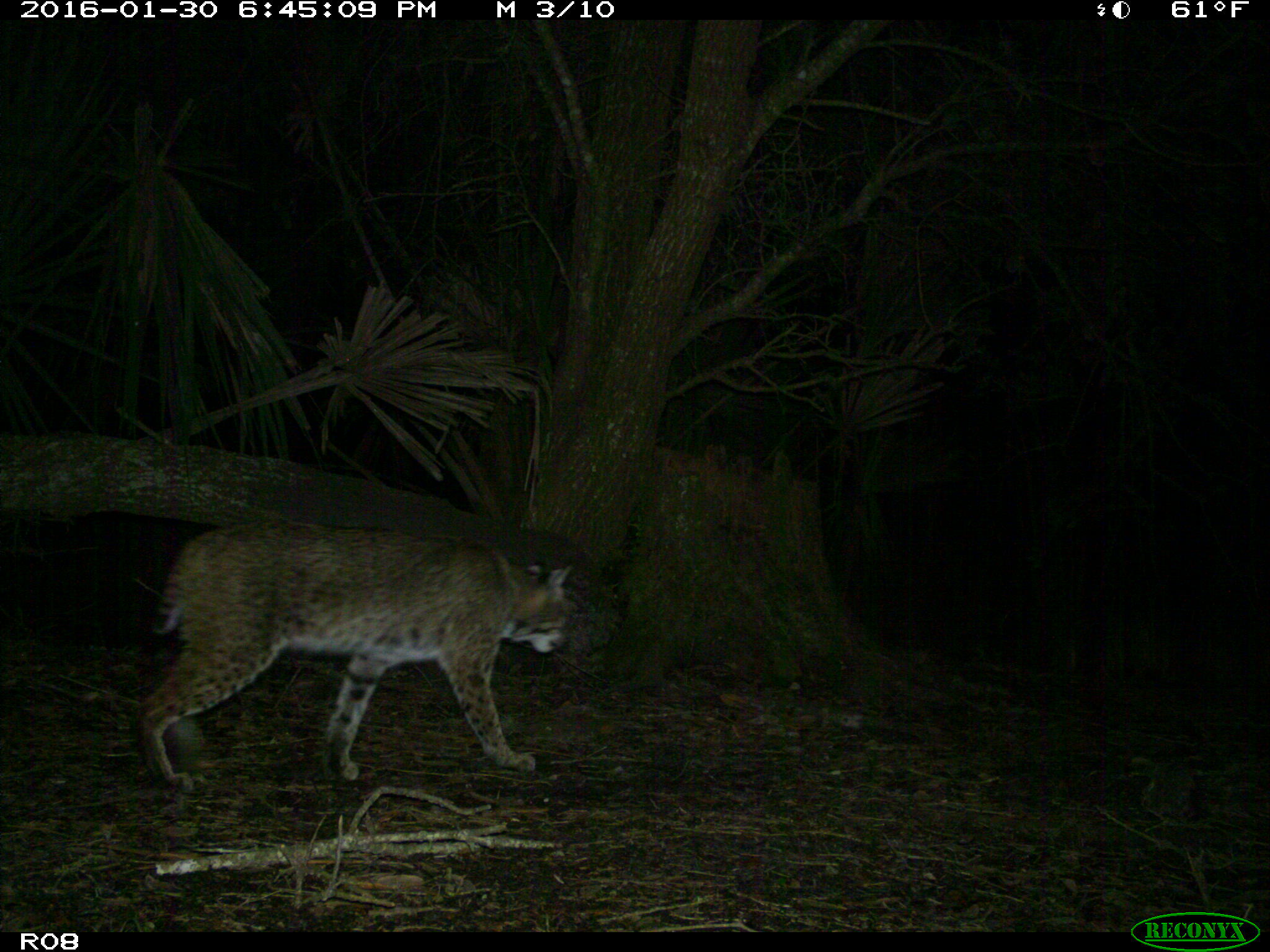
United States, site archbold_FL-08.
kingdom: Animalia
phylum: Chordata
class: Mammalia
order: Carnivora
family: Felidae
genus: Lynx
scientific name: Lynx rufus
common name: bobcat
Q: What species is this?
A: Lynx rufus (bobcat).